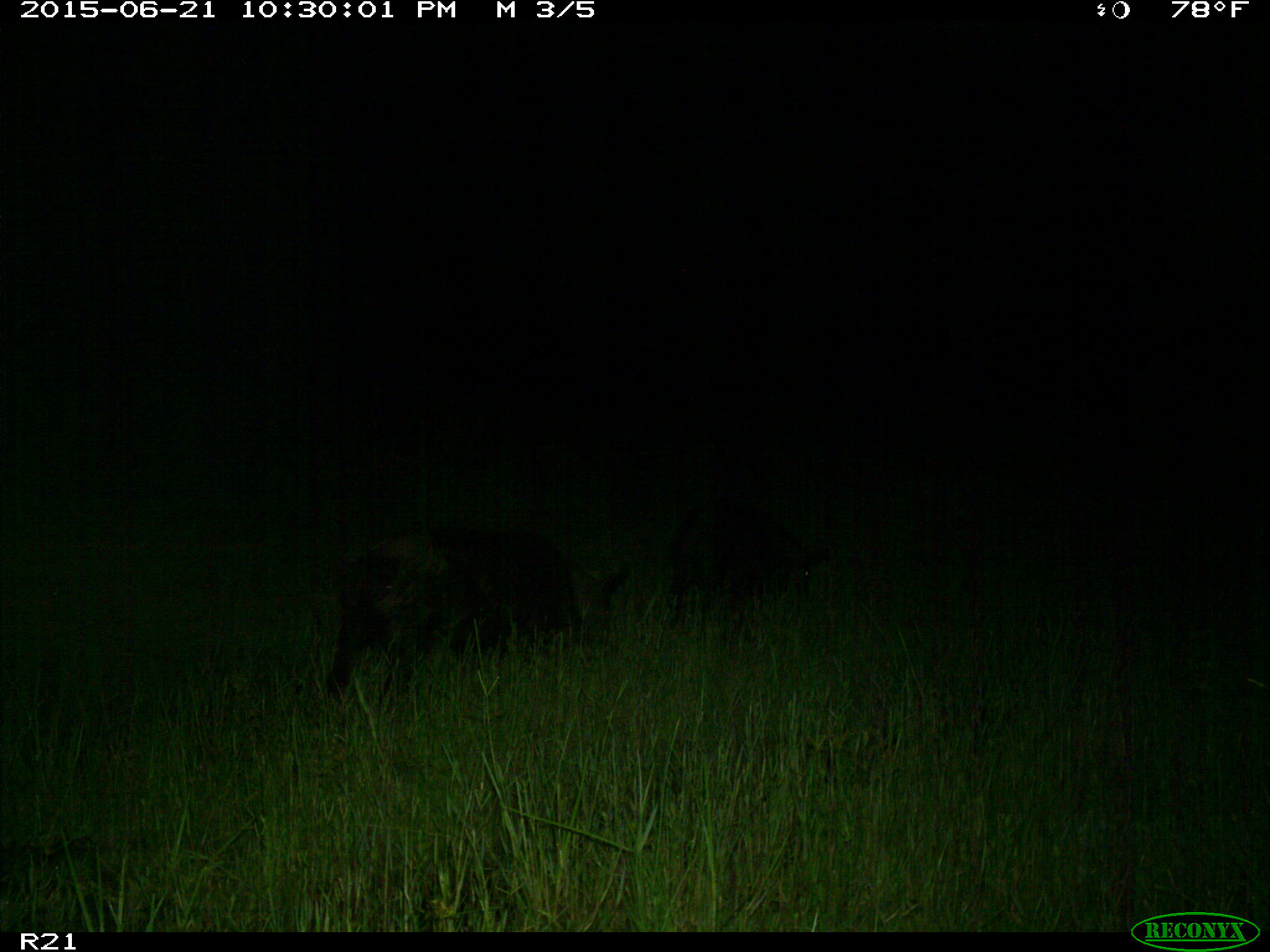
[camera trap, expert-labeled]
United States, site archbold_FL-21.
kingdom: Animalia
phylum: Chordata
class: Mammalia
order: Artiodactyla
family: Suidae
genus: Sus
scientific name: Sus scrofa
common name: wild boar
Sus scrofa (wild boar).